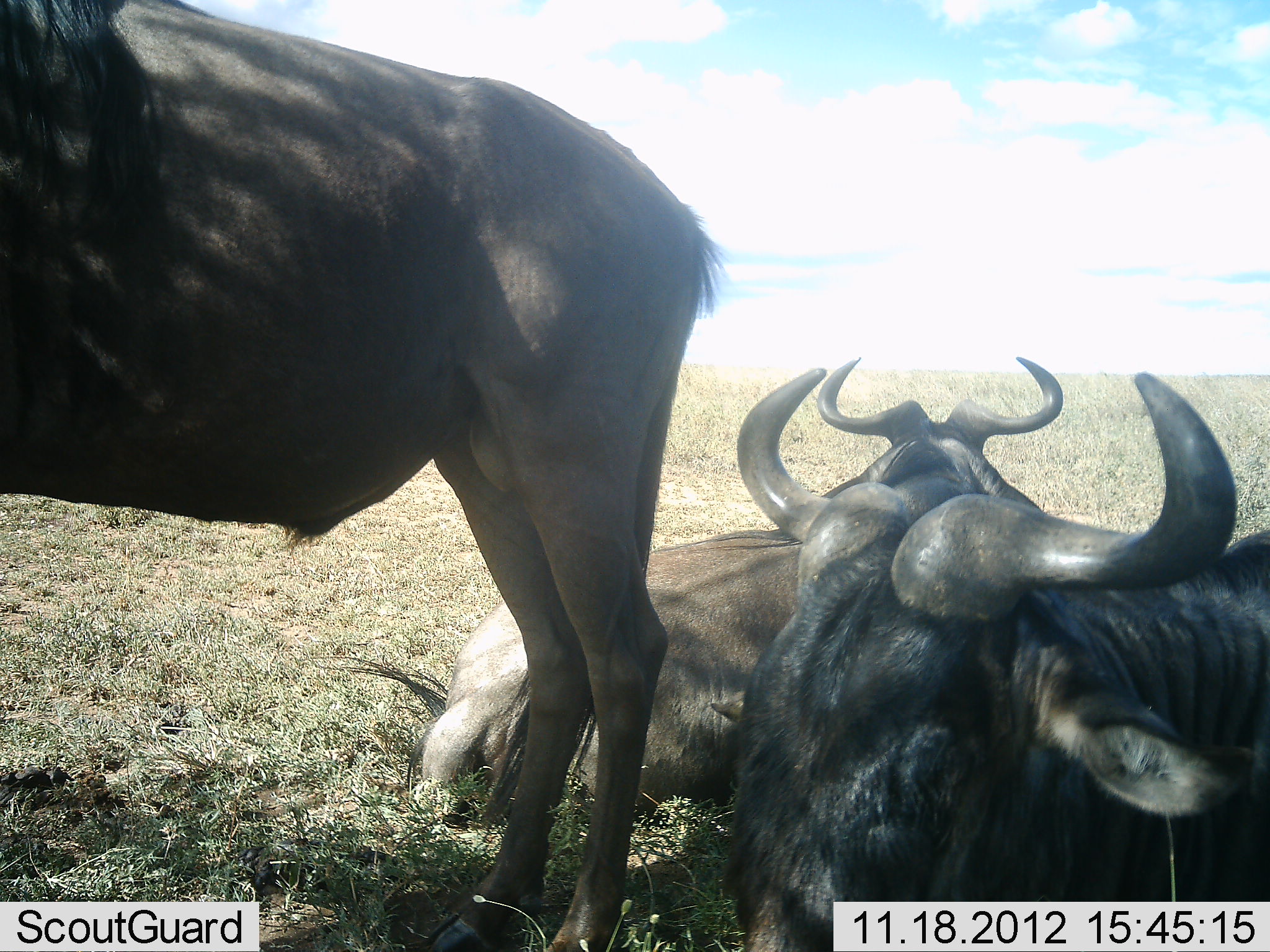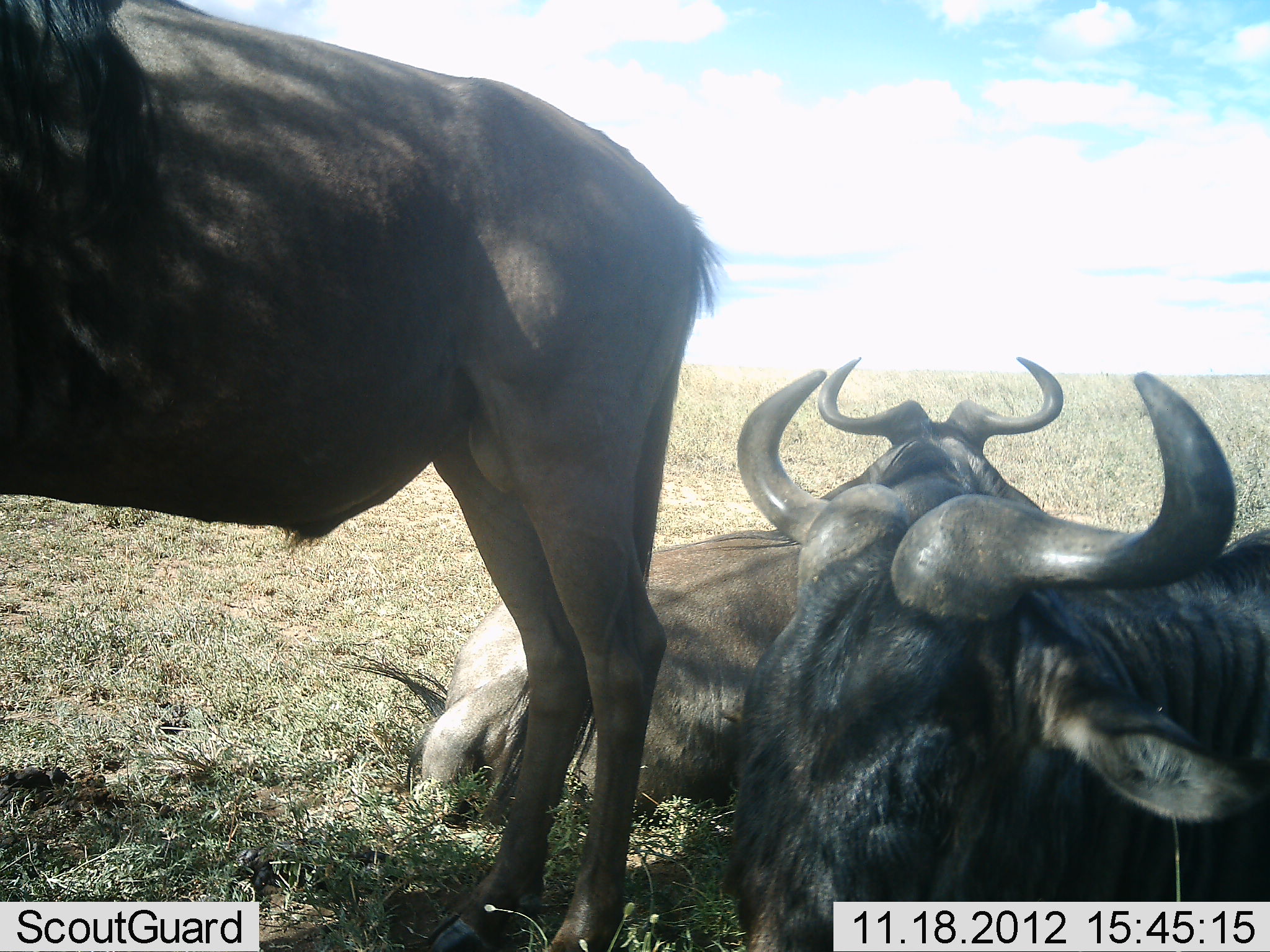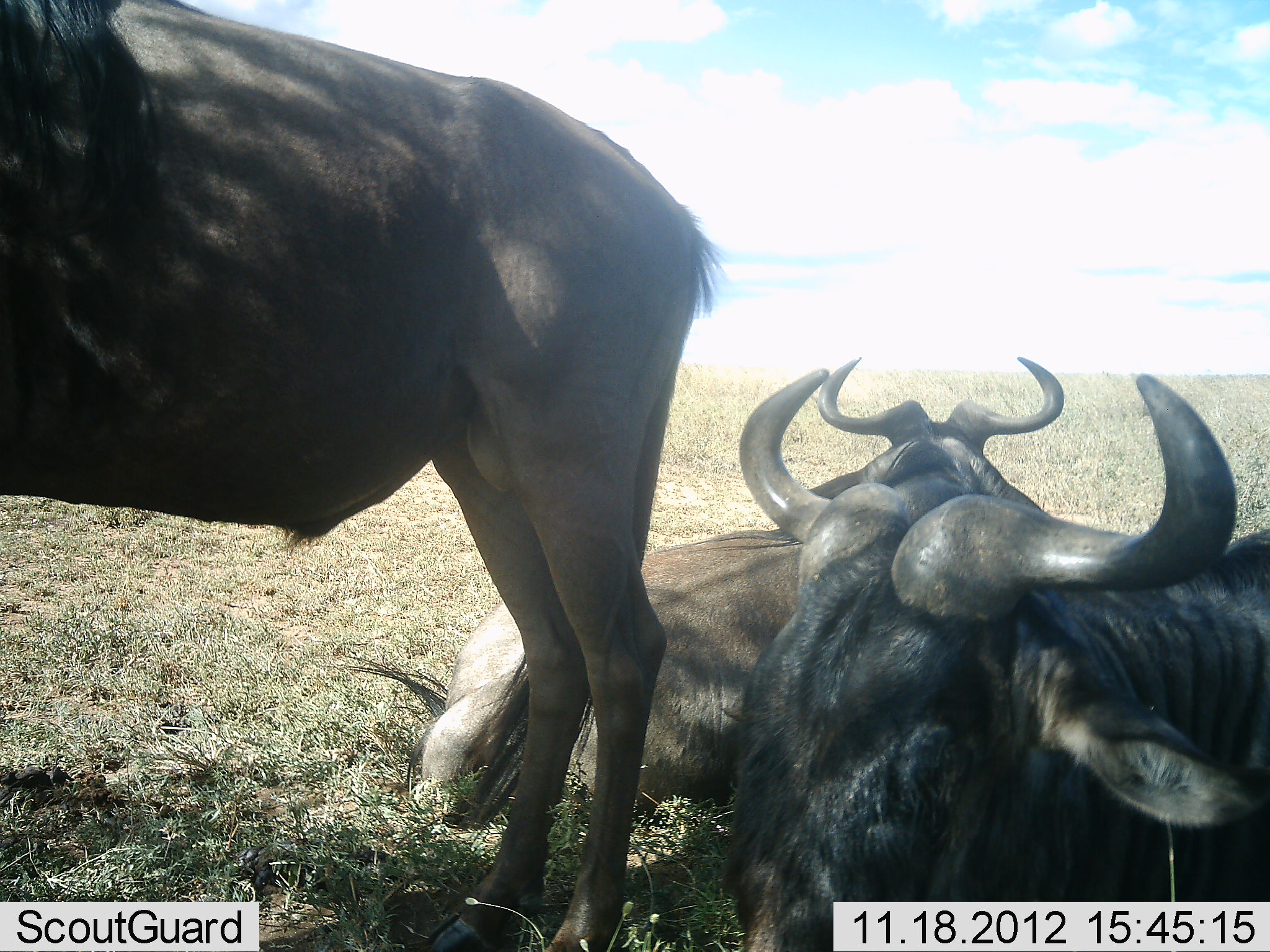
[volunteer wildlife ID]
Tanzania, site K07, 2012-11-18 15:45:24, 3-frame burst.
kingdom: Animalia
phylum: Chordata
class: Mammalia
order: Artiodactyla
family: Bovidae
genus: Connochaetes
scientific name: Connochaetes taurinus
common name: blue wildebeest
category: wildebeest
Wildebeest (blue wildebeest) (Connochaetes taurinus), count 3. Behavior (volunteer vote fractions): standing 100%, resting 100%, moving 0%, interacting 0%. Young present (vote fraction): 0%. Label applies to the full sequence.